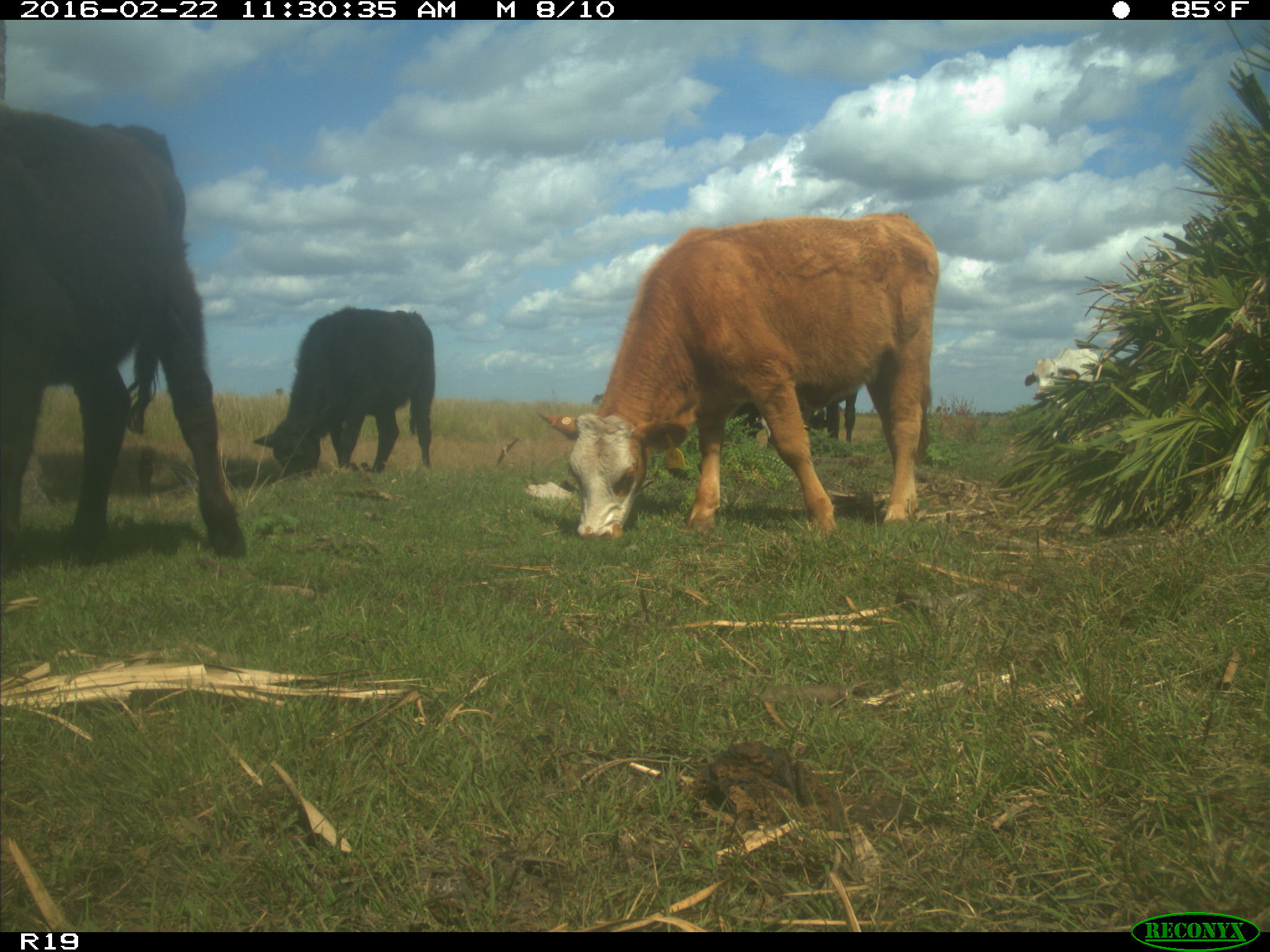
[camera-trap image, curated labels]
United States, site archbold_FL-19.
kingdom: Animalia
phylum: Chordata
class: Mammalia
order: Artiodactyla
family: Bovidae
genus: Bos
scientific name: Bos taurus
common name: domestic cow